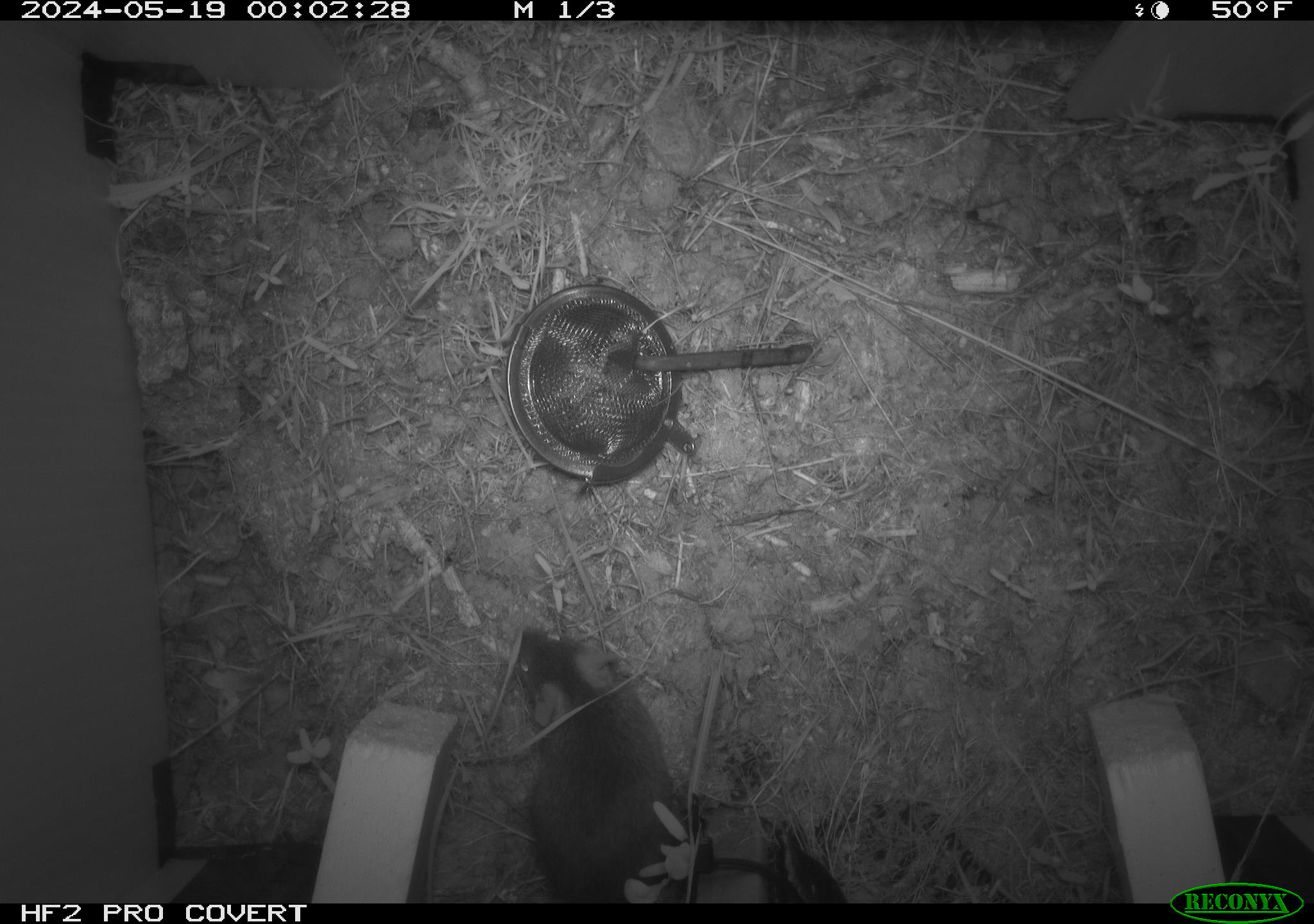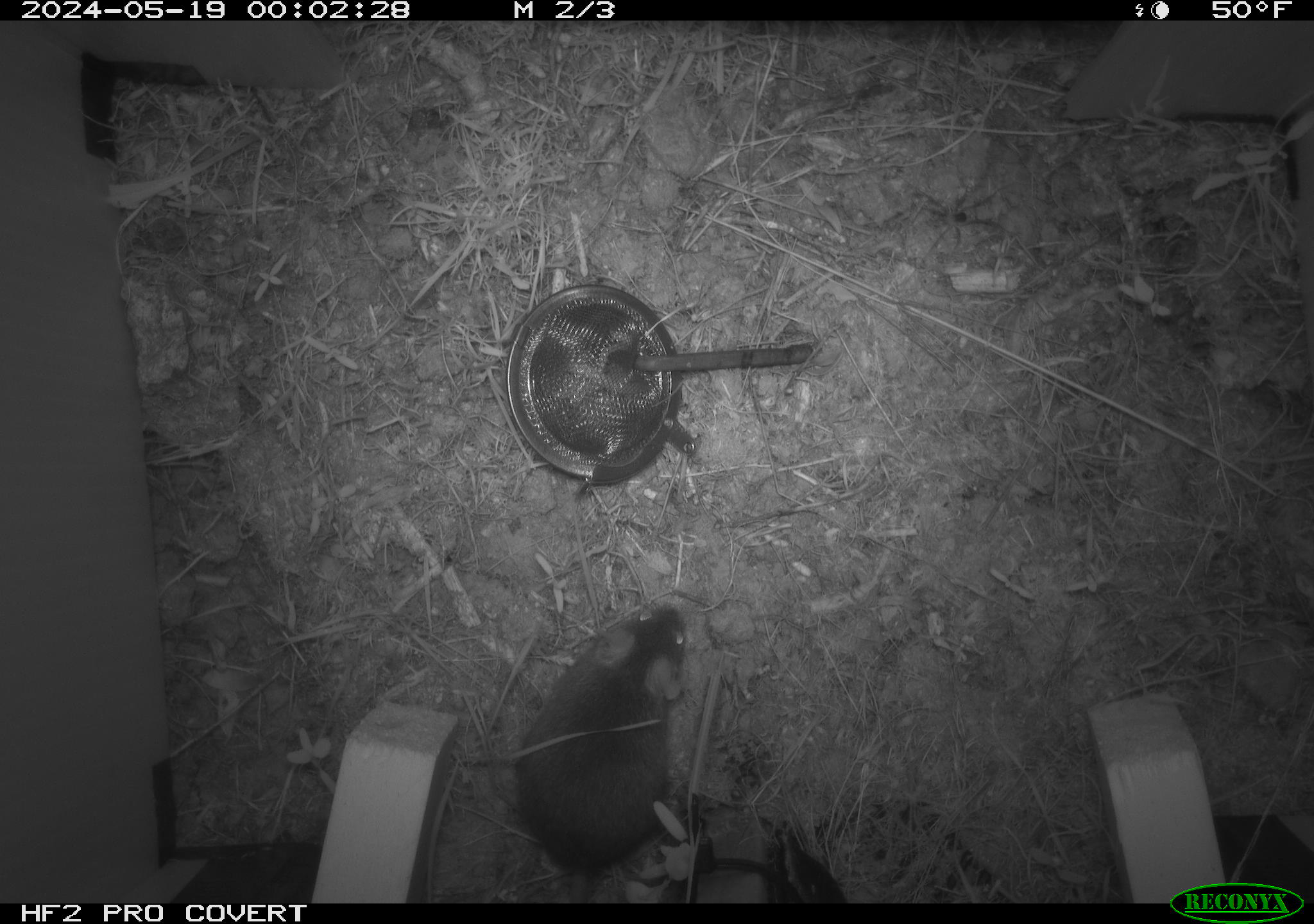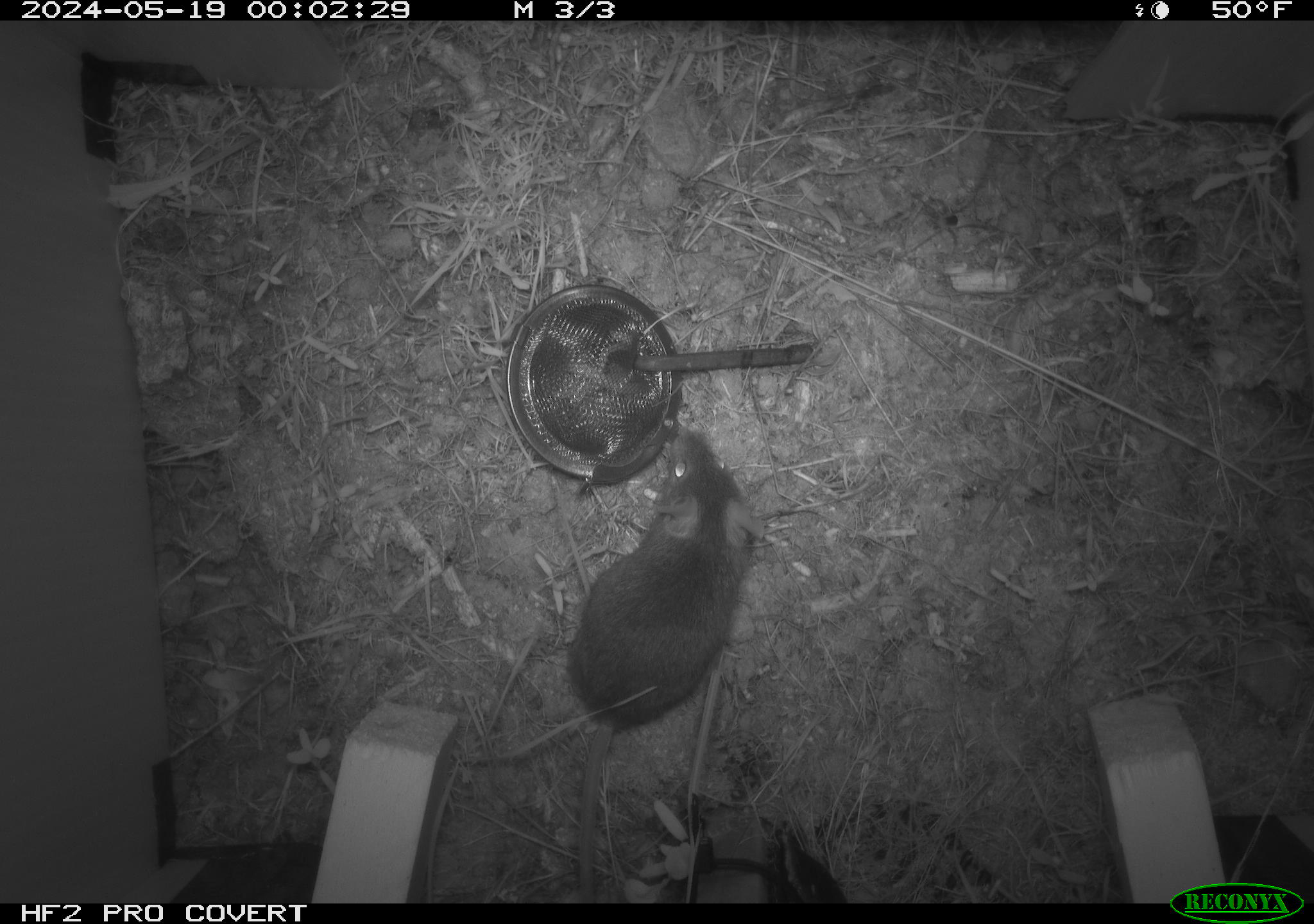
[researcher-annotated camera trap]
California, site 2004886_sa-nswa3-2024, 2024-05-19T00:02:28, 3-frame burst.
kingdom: Animalia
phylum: Chordata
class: Mammalia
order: Rodentia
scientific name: Rodentia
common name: rodent